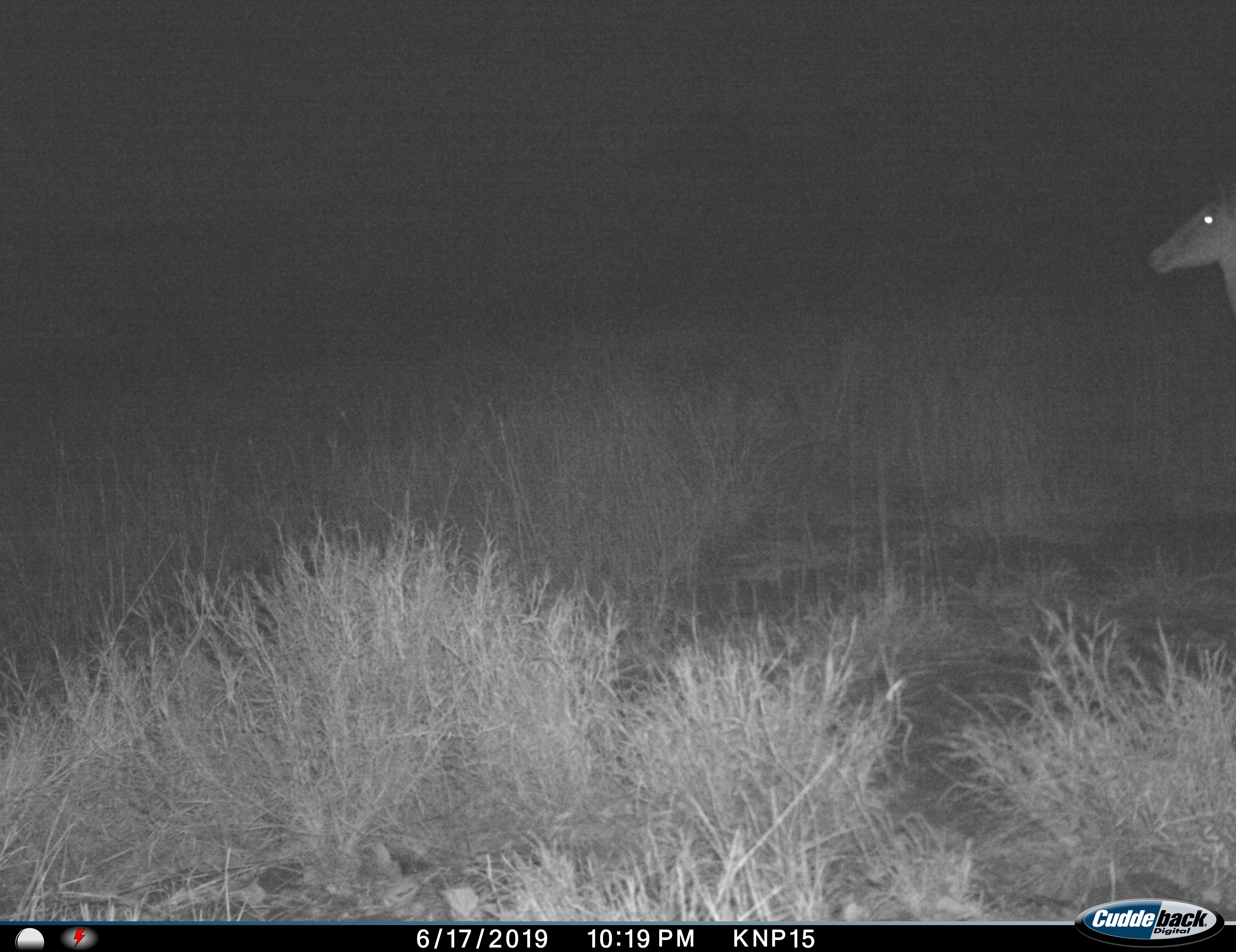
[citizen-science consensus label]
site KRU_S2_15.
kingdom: Animalia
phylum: Chordata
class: Mammalia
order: Artiodactyla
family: Bovidae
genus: Aepyceros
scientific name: Aepyceros melampus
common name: impala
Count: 1.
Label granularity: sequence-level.